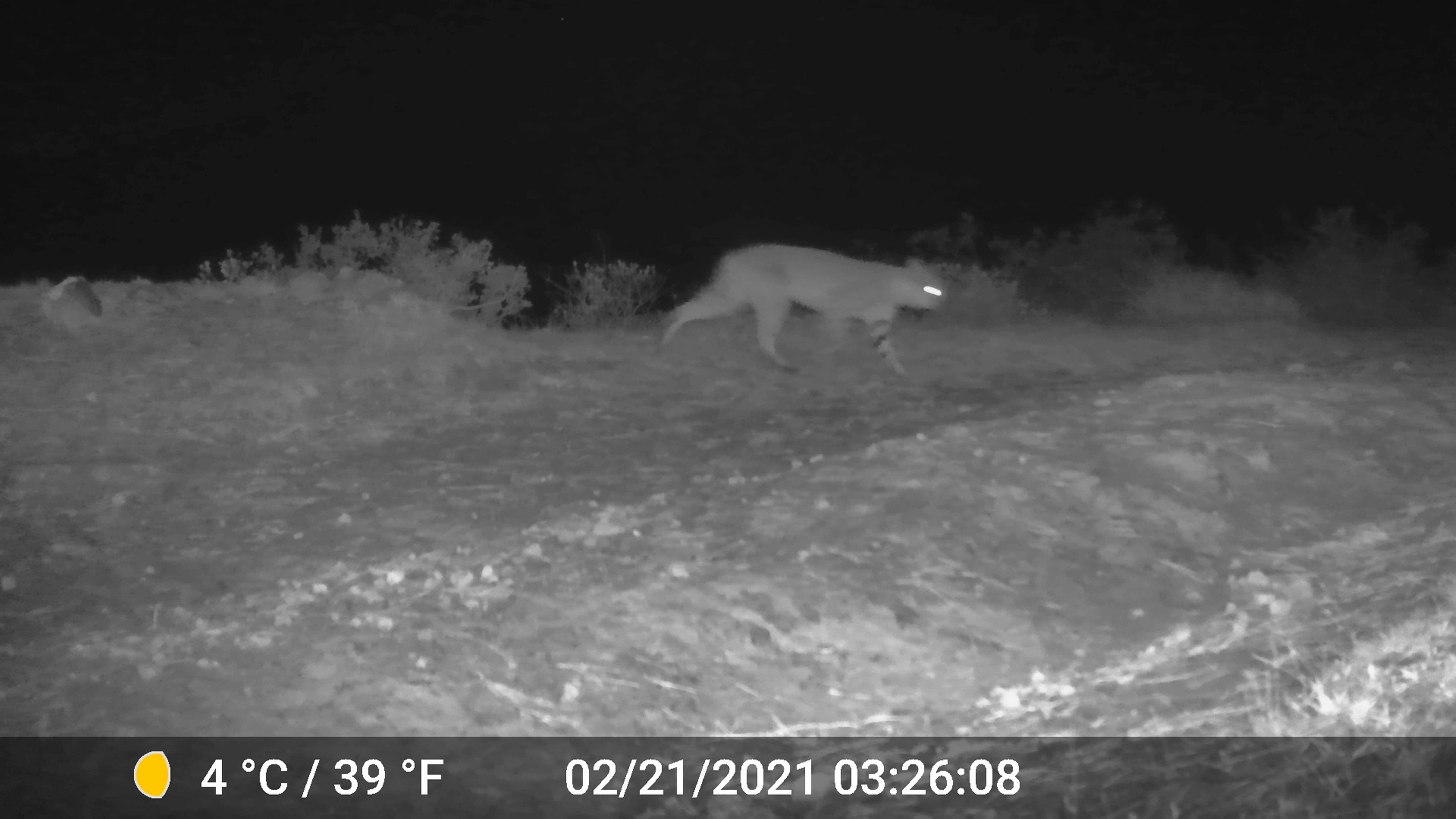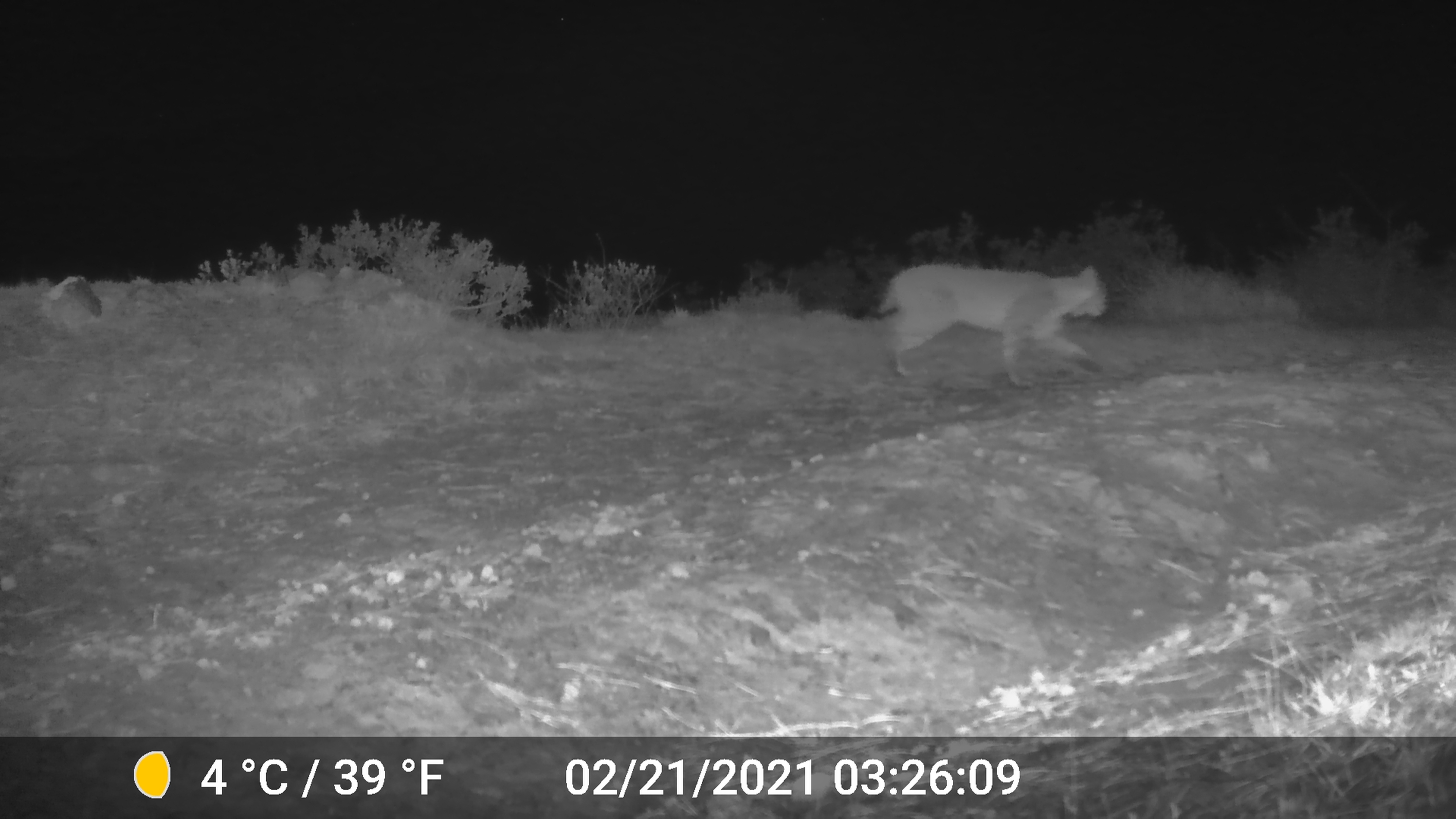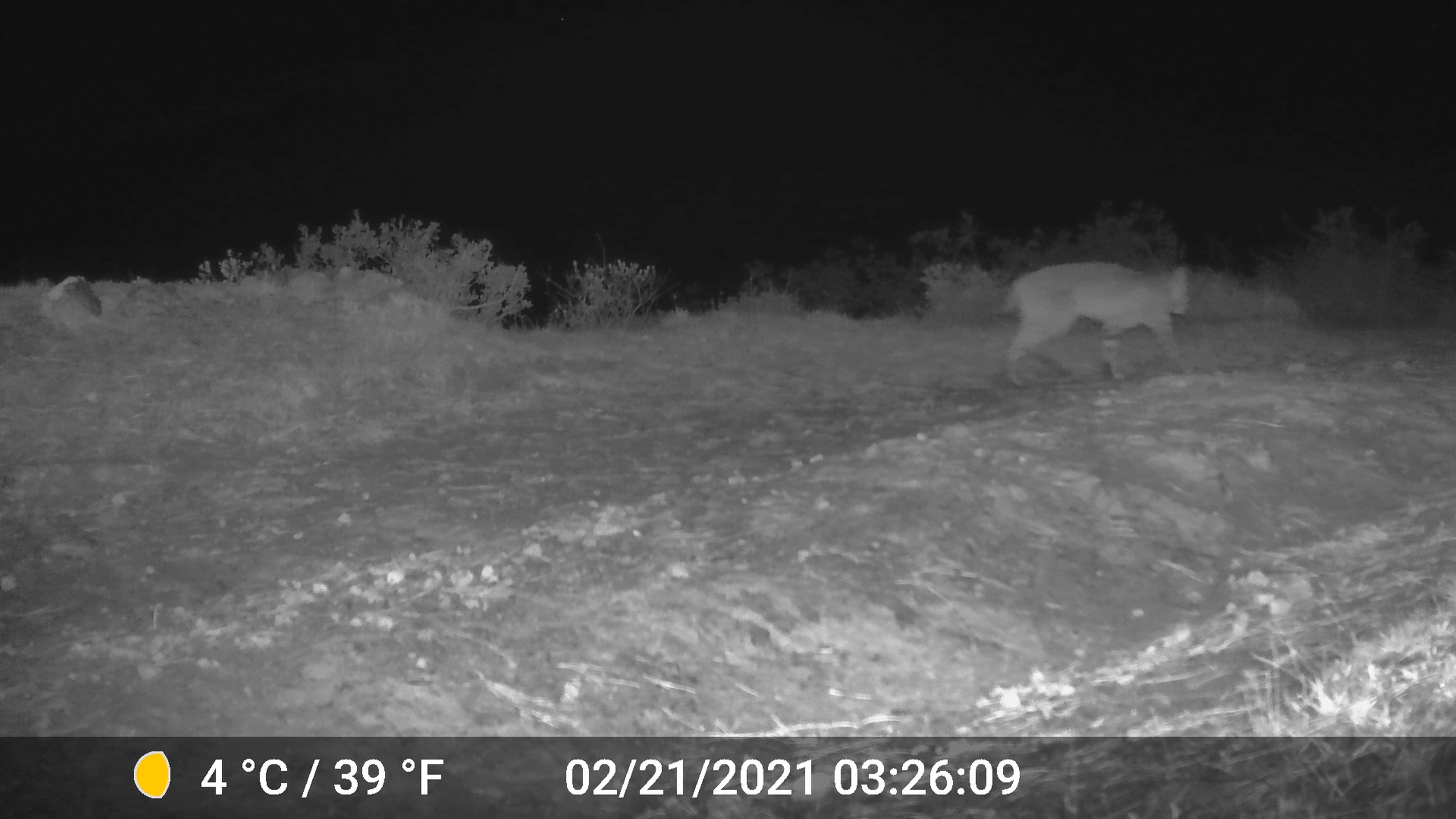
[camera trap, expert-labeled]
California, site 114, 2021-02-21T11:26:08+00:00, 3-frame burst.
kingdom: Animalia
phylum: Chordata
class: Mammalia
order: Carnivora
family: Felidae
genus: Lynx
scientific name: Lynx rufus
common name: bobcat